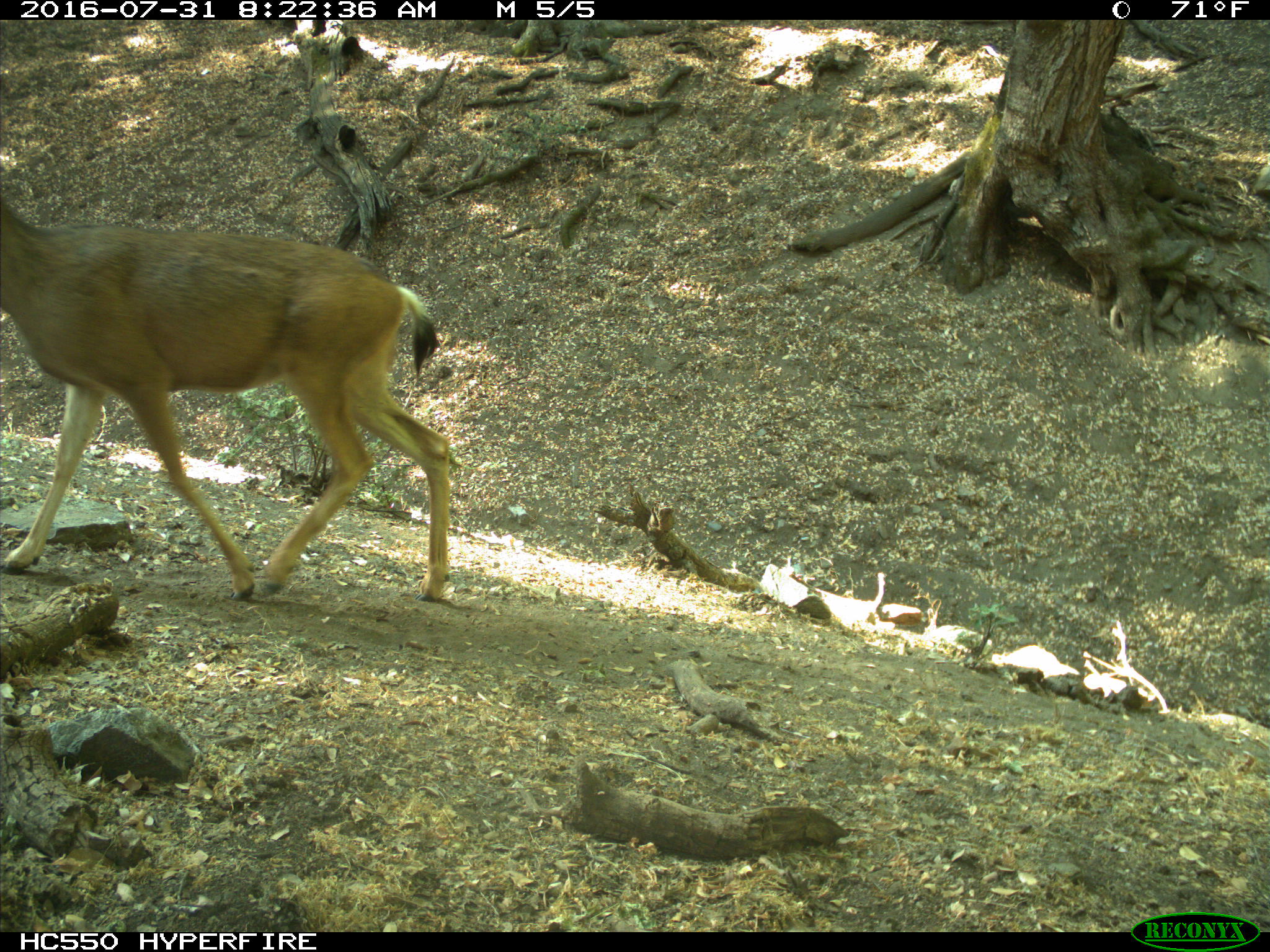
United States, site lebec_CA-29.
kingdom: Animalia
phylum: Chordata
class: Mammalia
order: Artiodactyla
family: Cervidae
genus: Odocoileus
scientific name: Odocoileus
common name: deer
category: unidentified deer